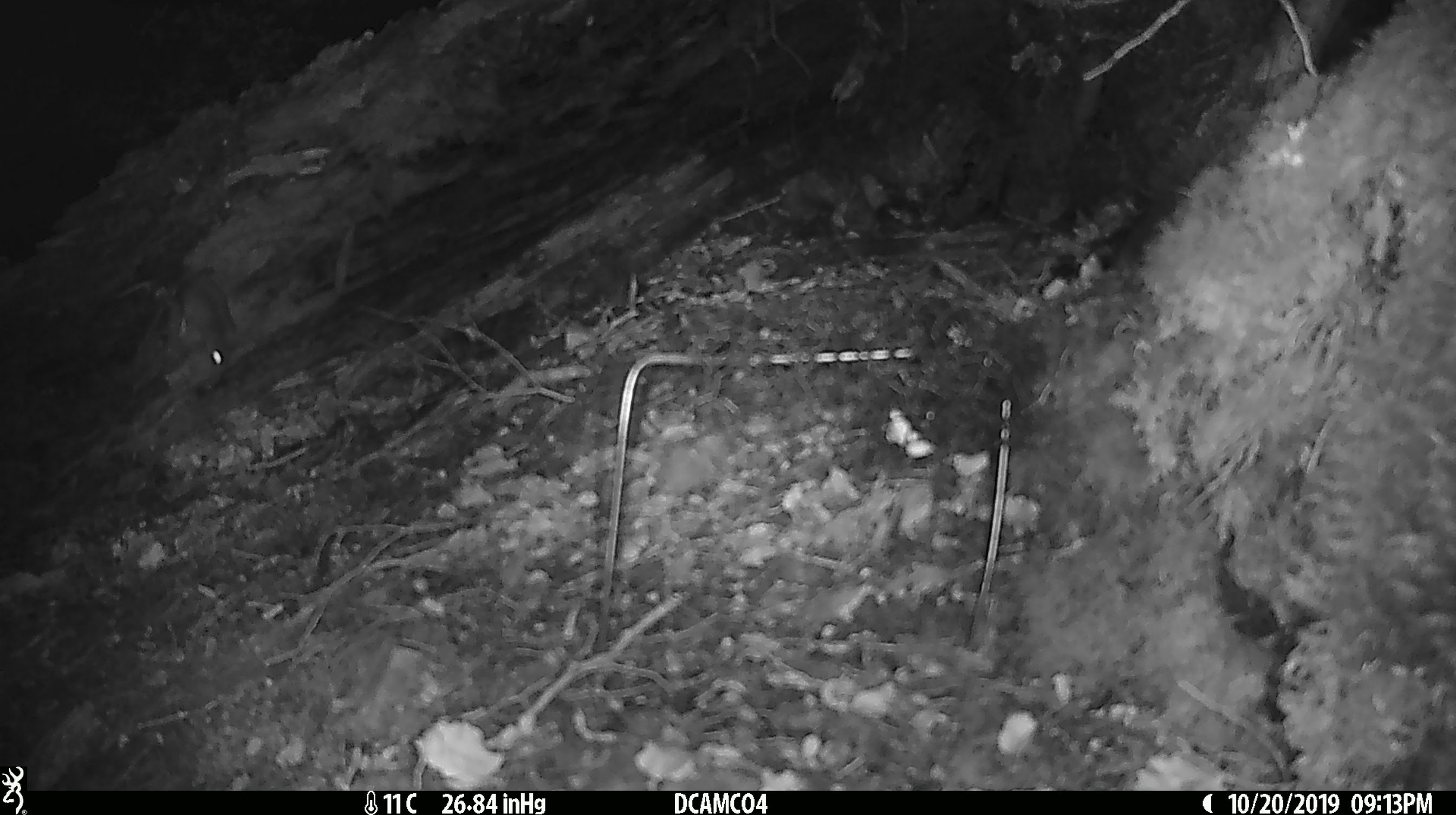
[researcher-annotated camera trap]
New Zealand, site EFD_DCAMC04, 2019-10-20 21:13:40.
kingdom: Animalia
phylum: Chordata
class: Mammalia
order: Rodentia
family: Muridae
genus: Mus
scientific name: Mus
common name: mouse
Mouse (Mus).